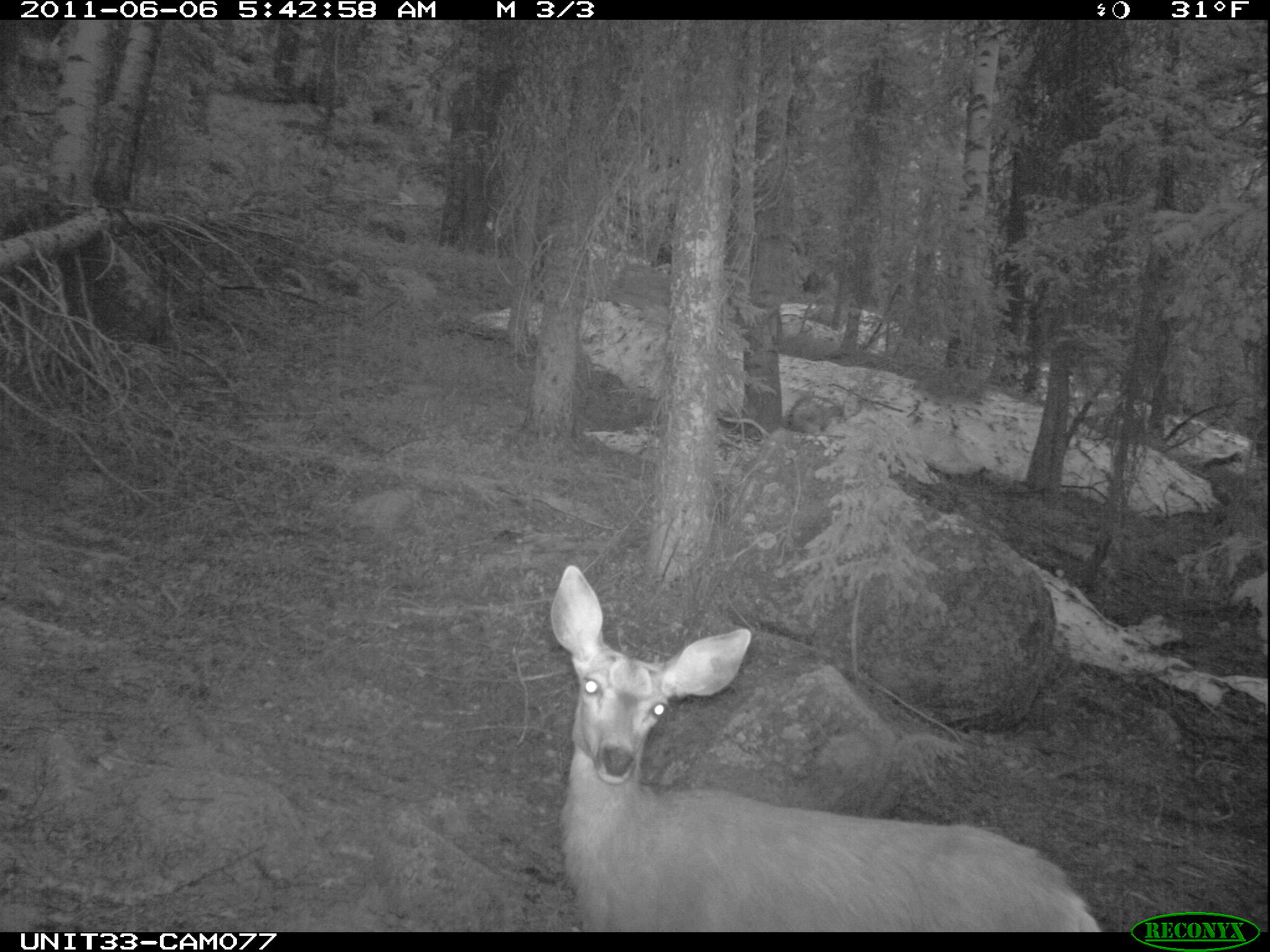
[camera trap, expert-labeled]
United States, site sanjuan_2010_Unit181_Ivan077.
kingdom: Animalia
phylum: Chordata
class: Mammalia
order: Artiodactyla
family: Cervidae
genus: Odocoileus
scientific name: Odocoileus hemionus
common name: mule deer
Odocoileus hemionus (mule deer).